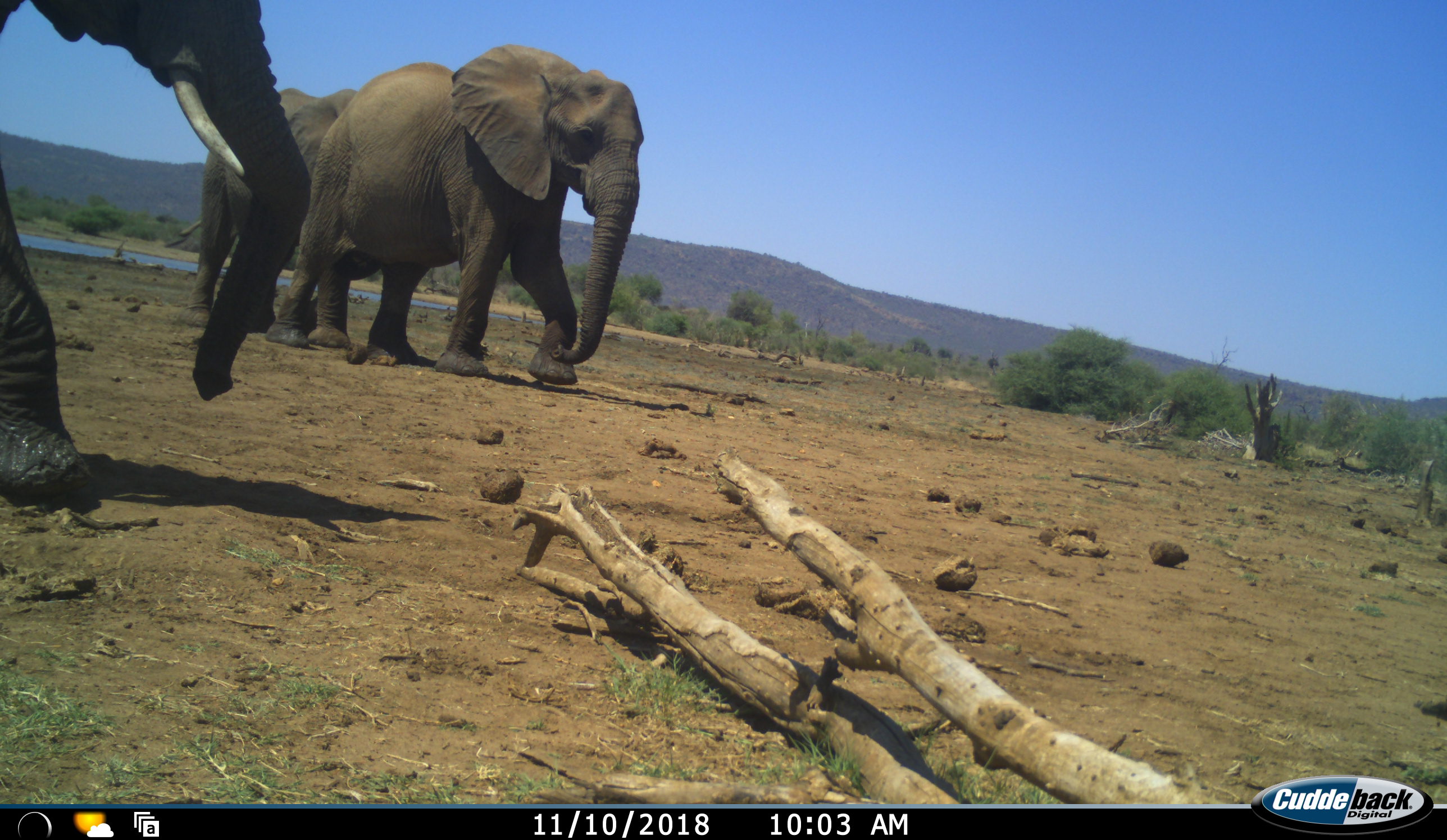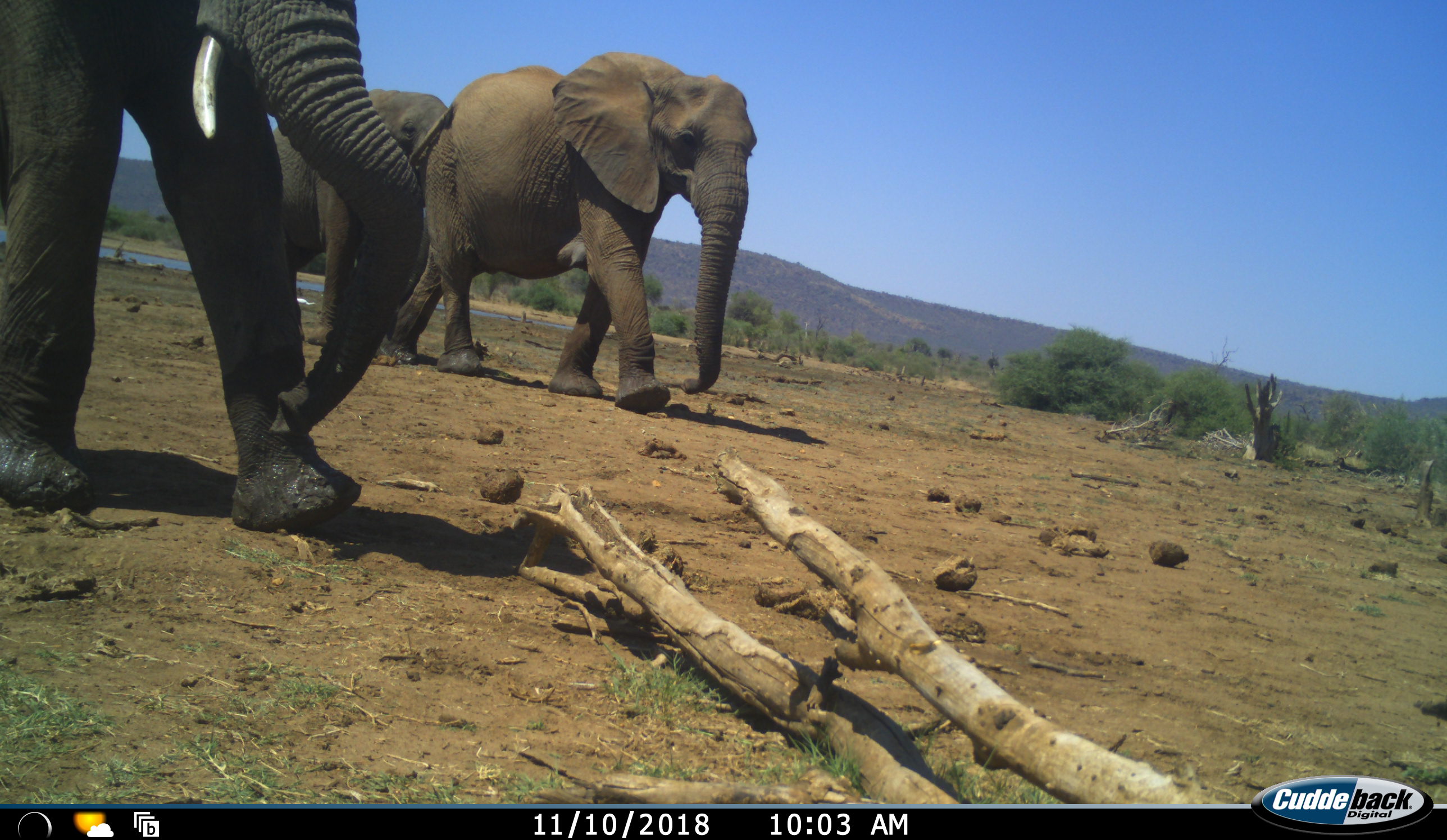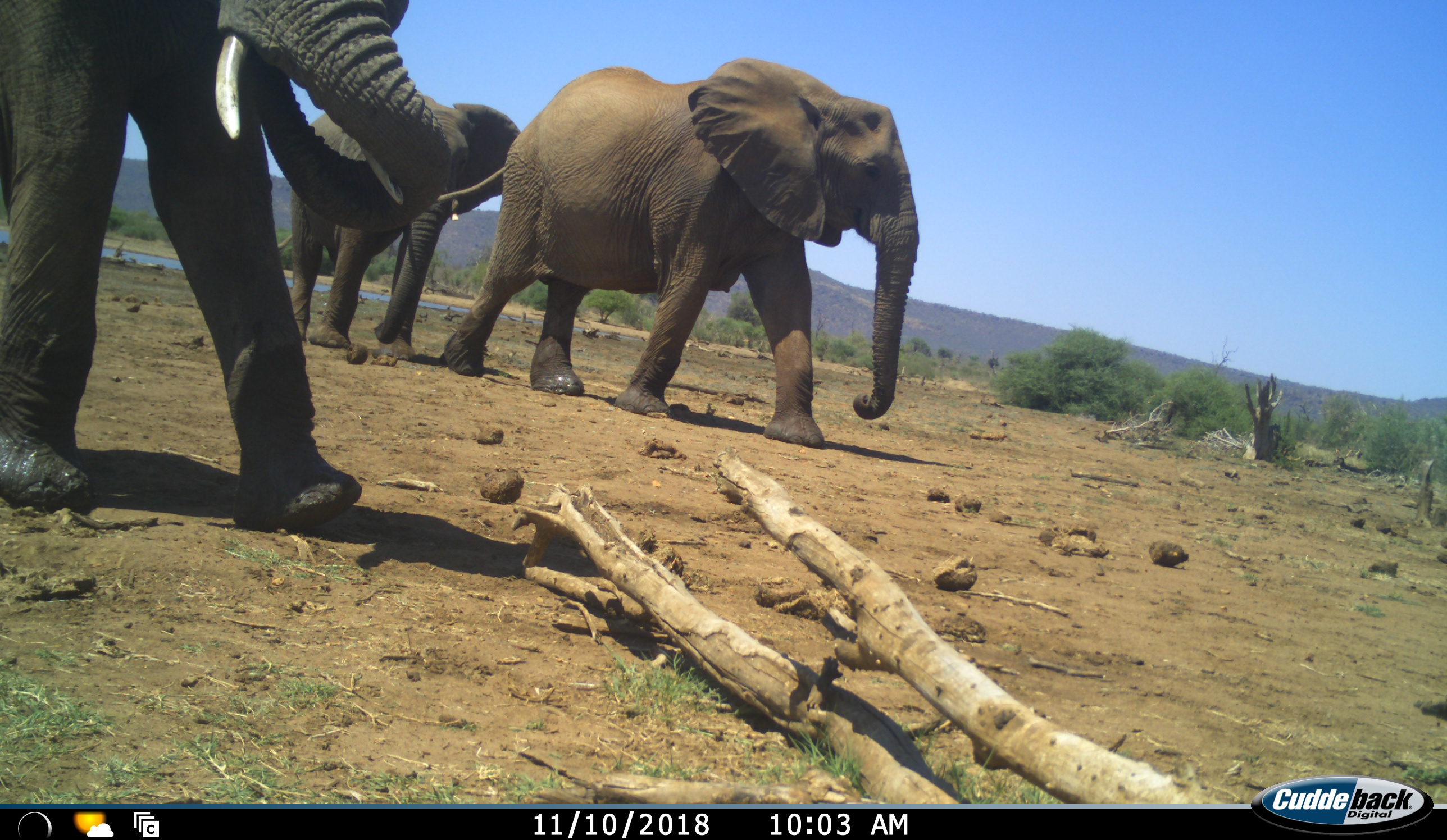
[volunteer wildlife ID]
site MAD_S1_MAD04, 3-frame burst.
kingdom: Animalia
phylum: Chordata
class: Mammalia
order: Proboscidea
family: Elephantidae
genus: Loxodonta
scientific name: Loxodonta africana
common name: african bush elephant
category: elephant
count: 3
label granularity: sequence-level